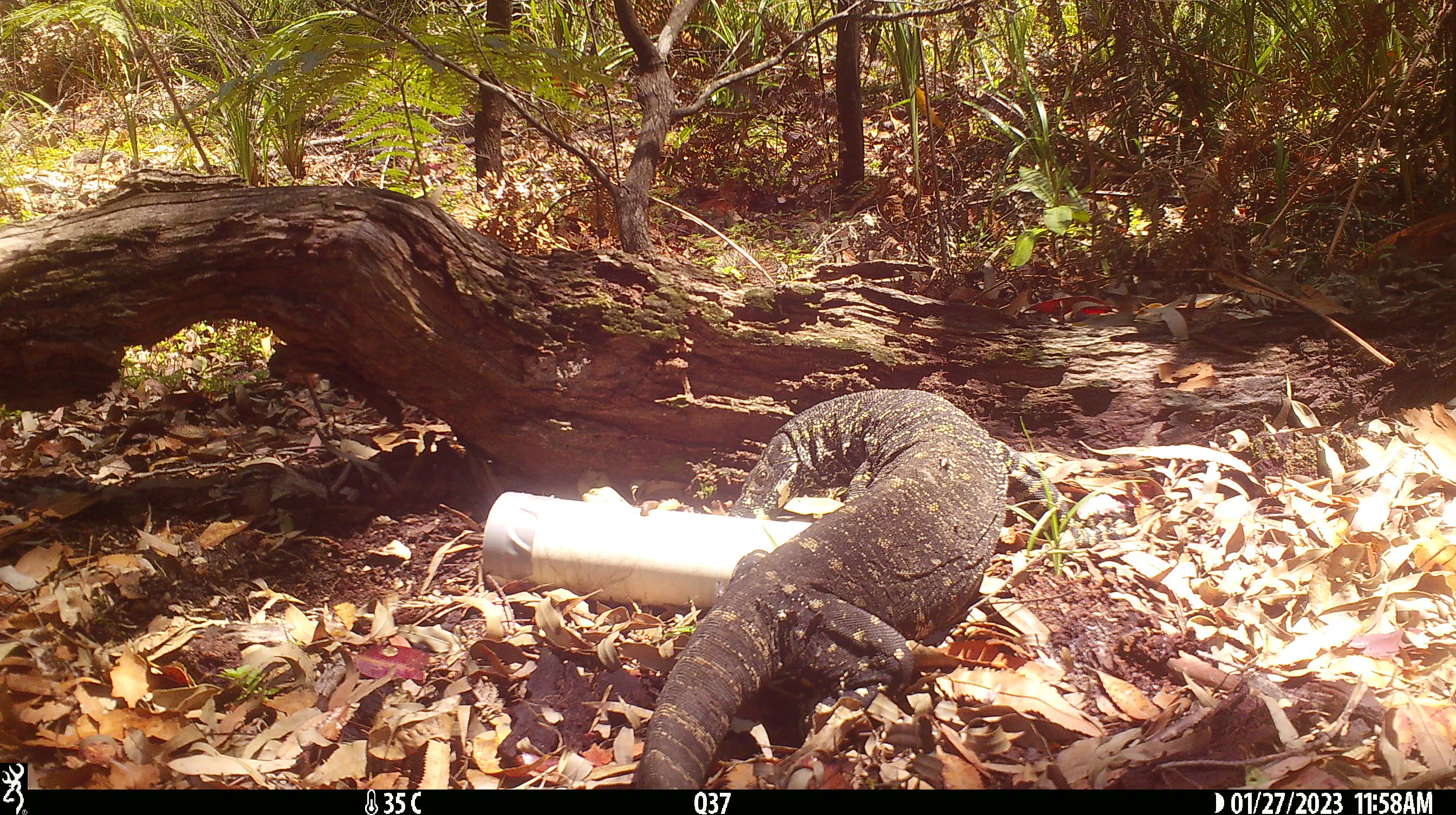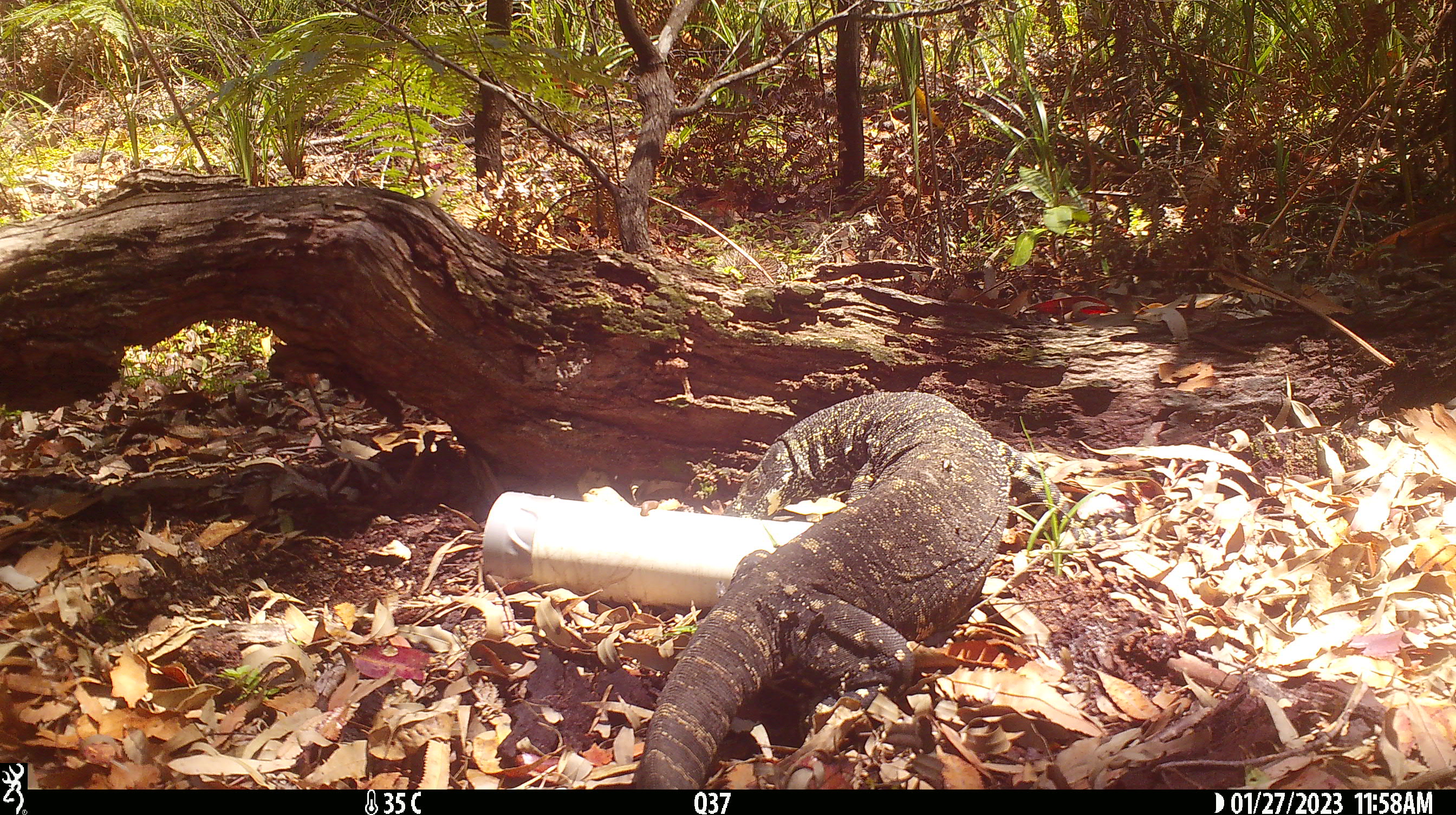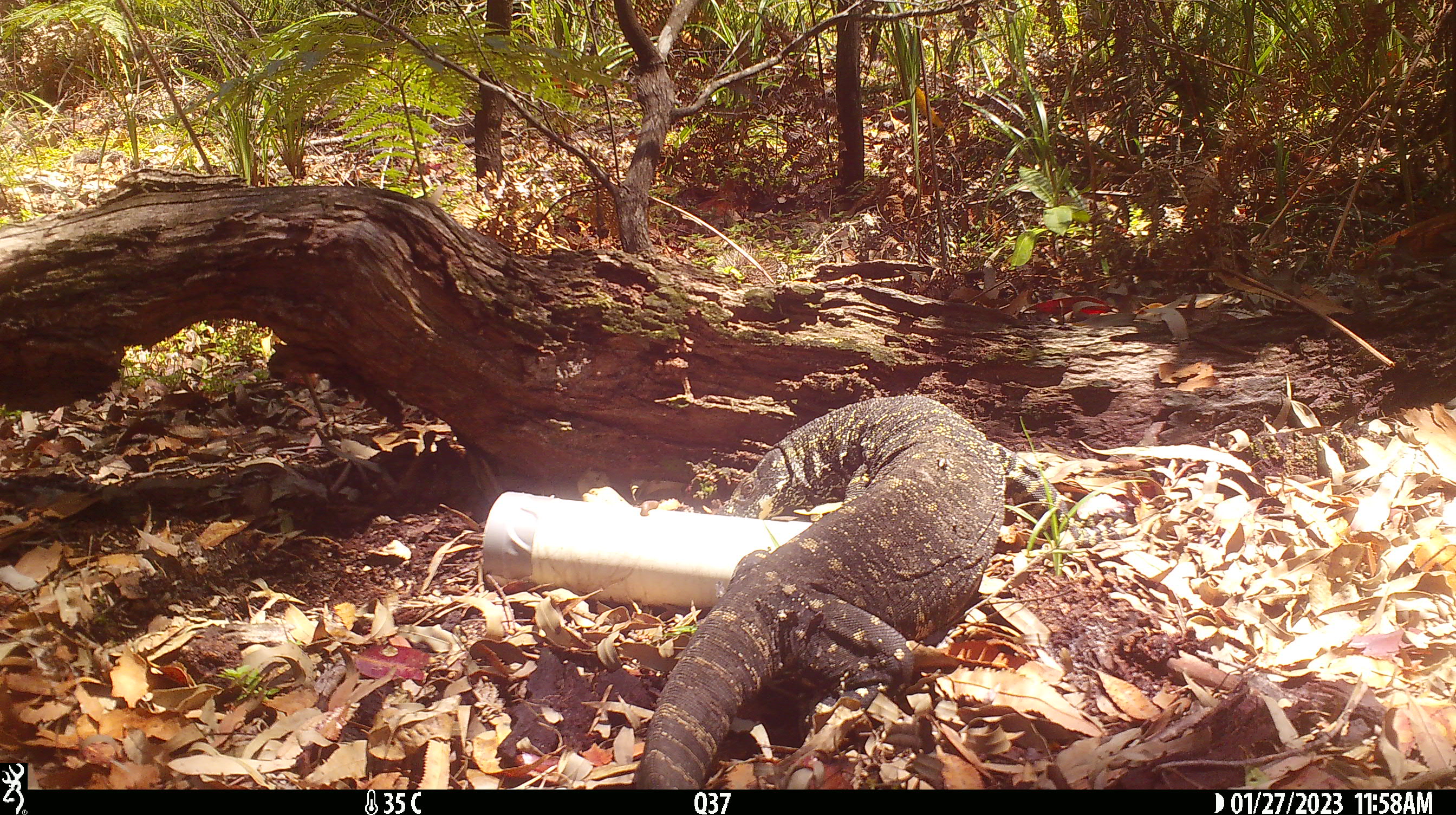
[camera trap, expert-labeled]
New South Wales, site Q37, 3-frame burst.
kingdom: Animalia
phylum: Chordata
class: Reptilia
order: Squamata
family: Varanidae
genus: Varanus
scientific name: Varanus varius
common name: lace monitor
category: goanna